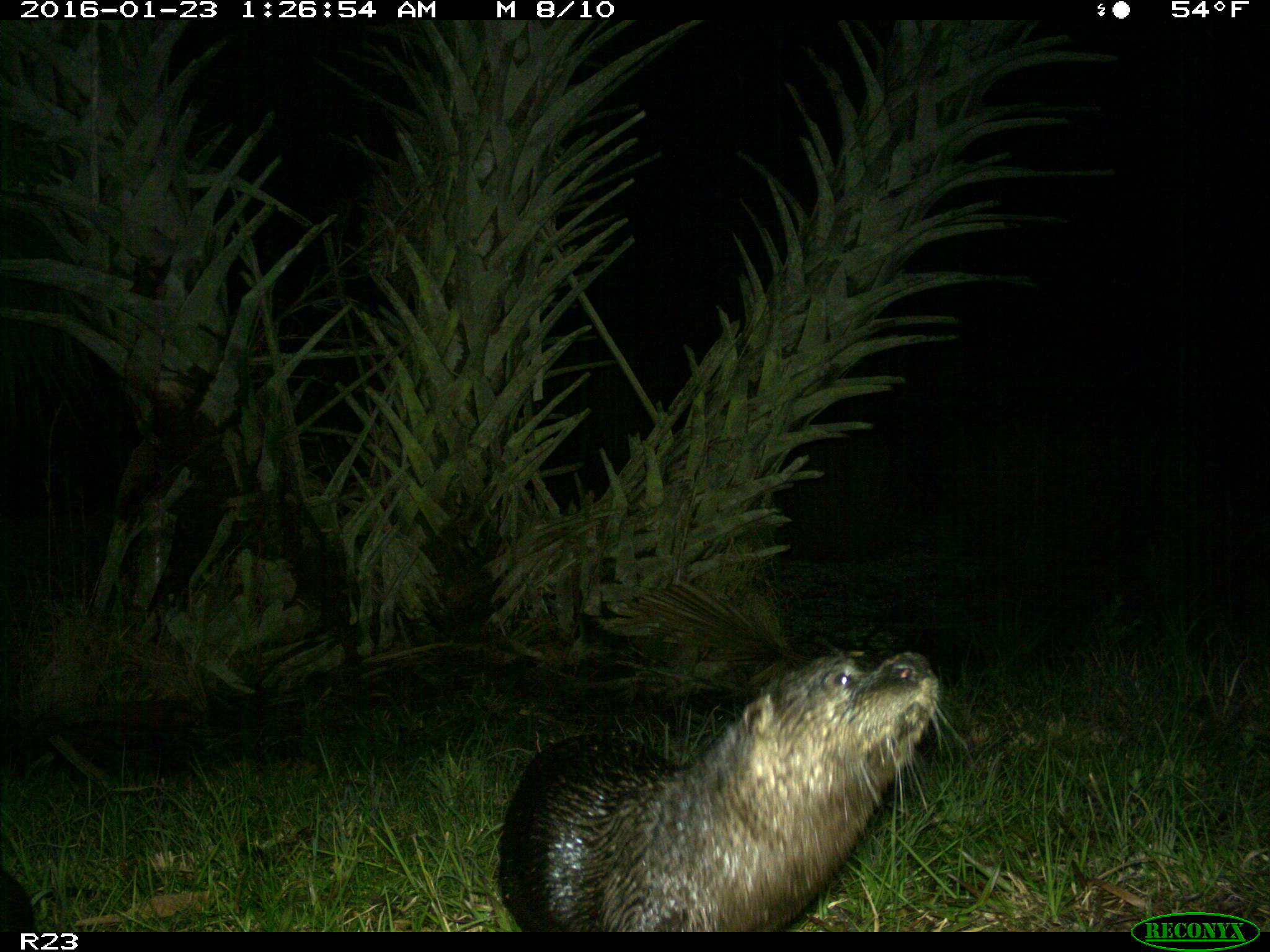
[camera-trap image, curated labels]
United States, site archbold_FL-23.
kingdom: Animalia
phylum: Chordata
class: Mammalia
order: Carnivora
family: Mustelidae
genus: Lontra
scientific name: Lontra canadensis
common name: north american river otter